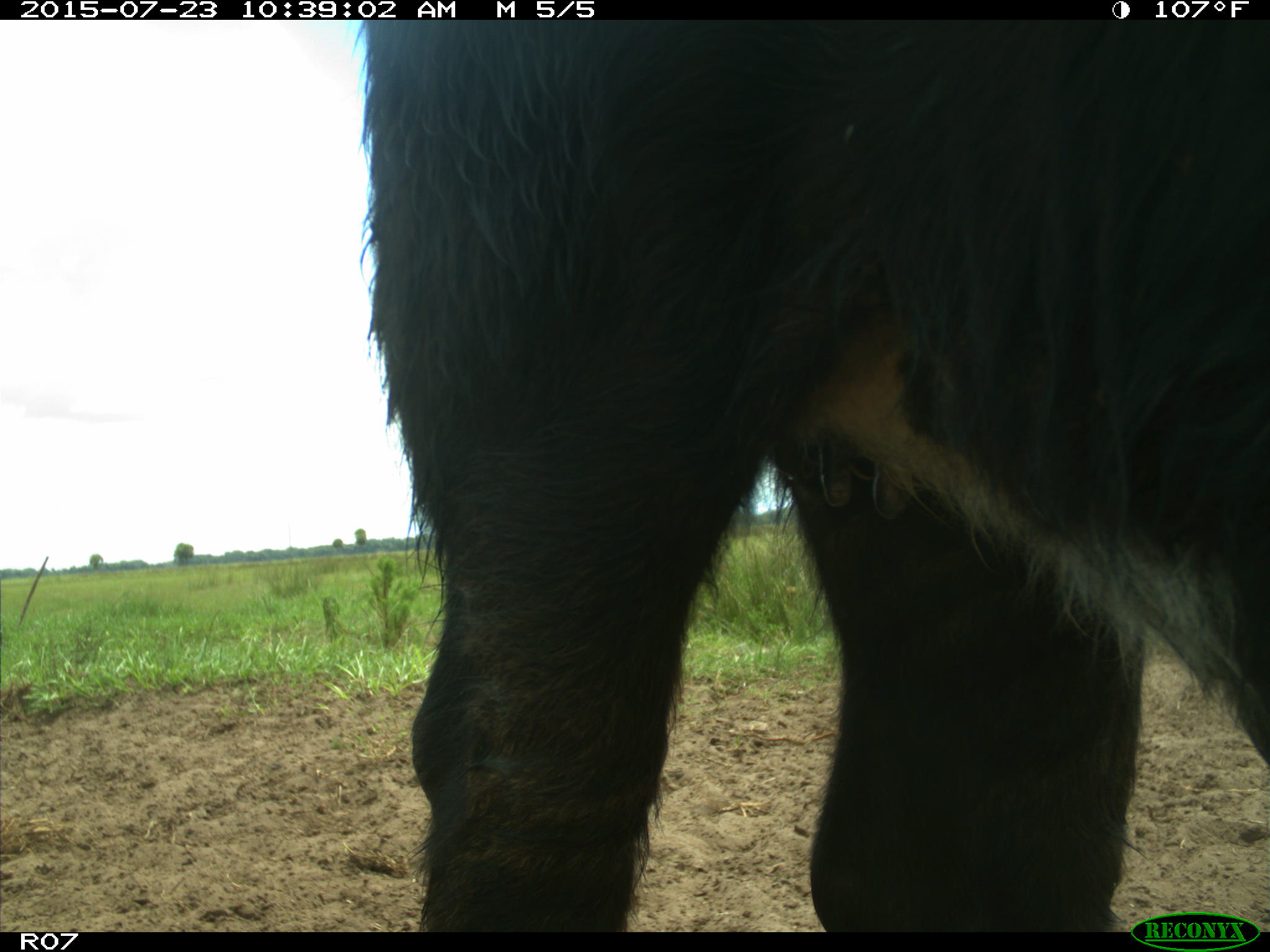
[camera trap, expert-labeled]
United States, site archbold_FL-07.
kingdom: Animalia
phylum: Chordata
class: Mammalia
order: Artiodactyla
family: Bovidae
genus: Bos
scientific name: Bos taurus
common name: domestic cow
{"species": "Bos taurus (domestic cow)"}